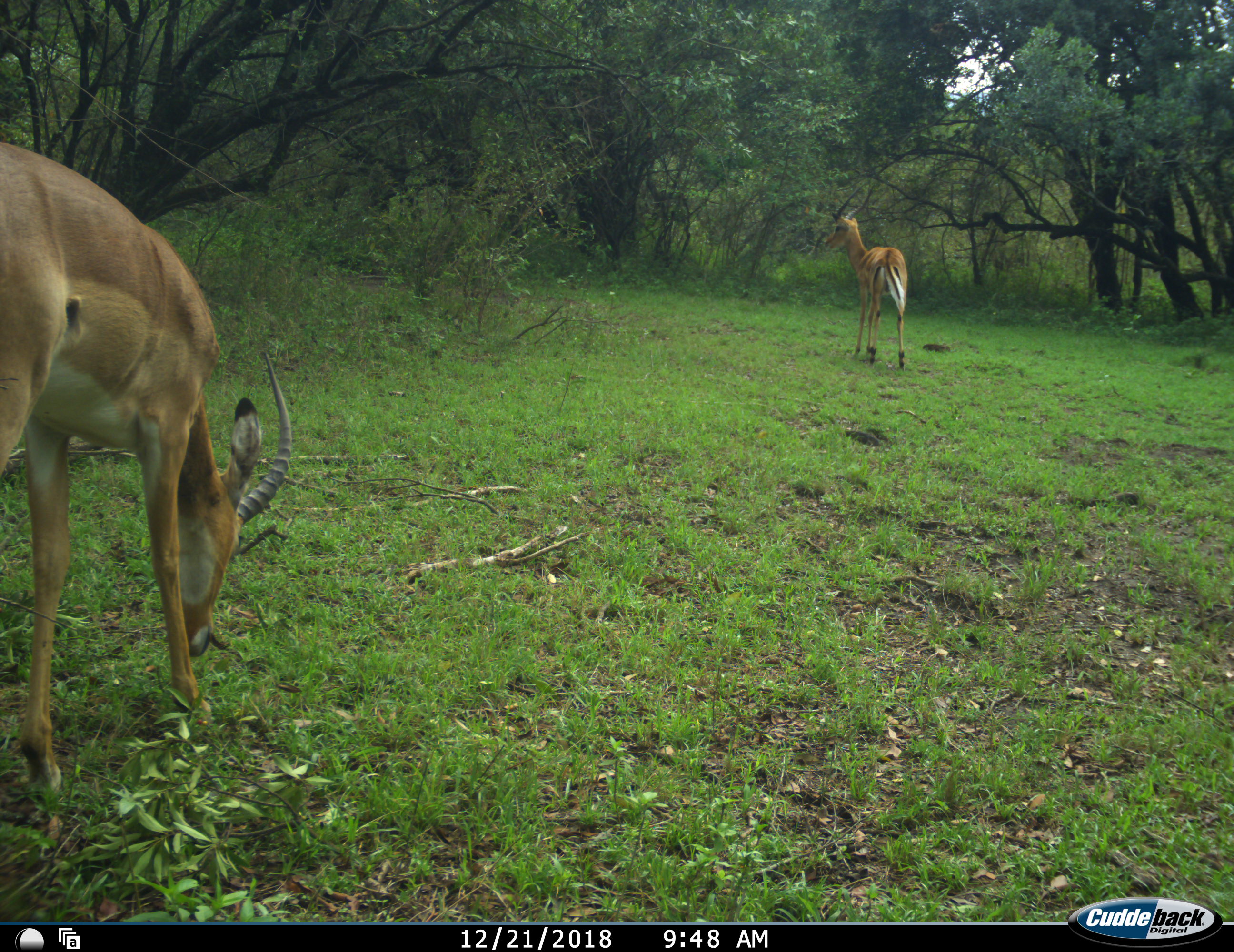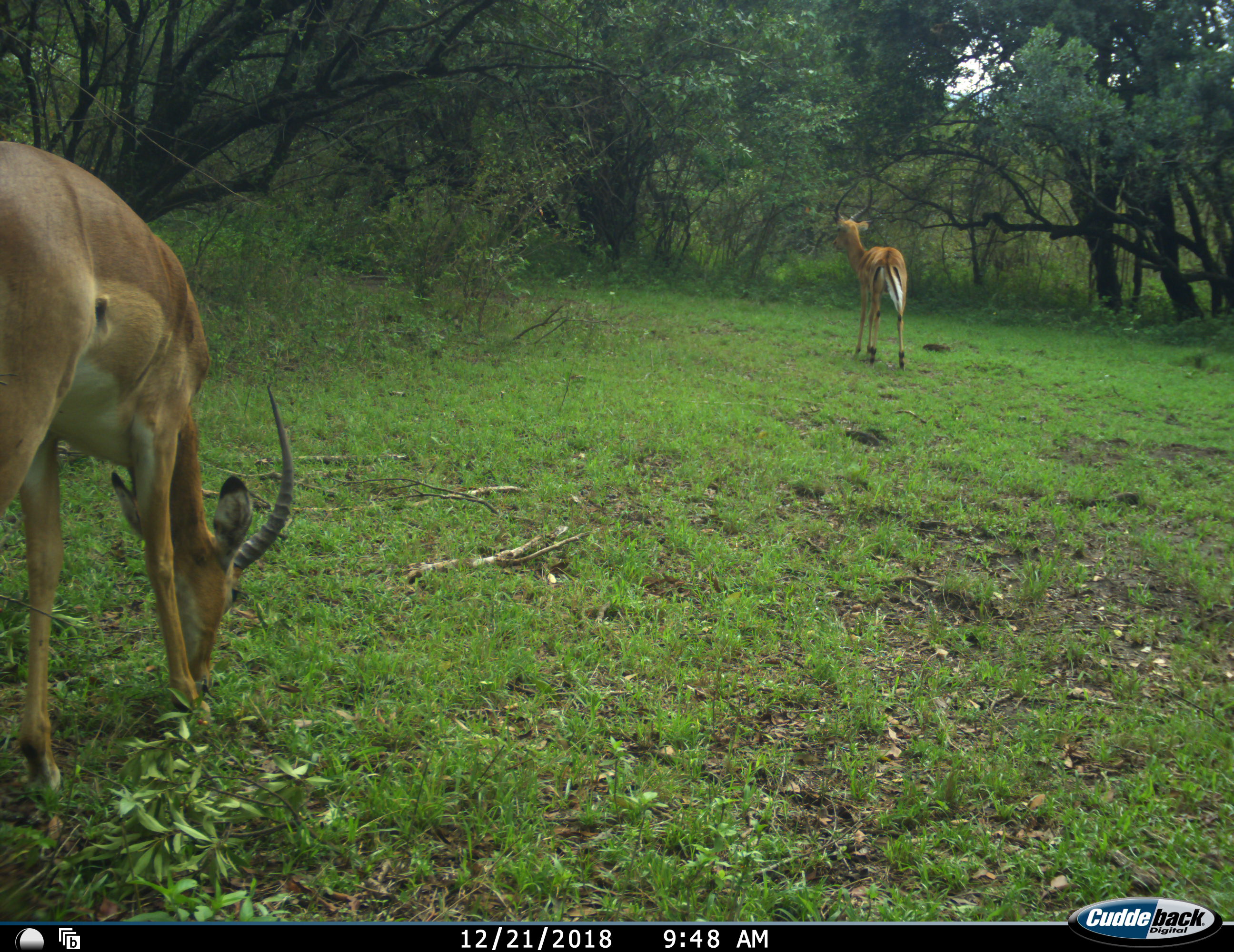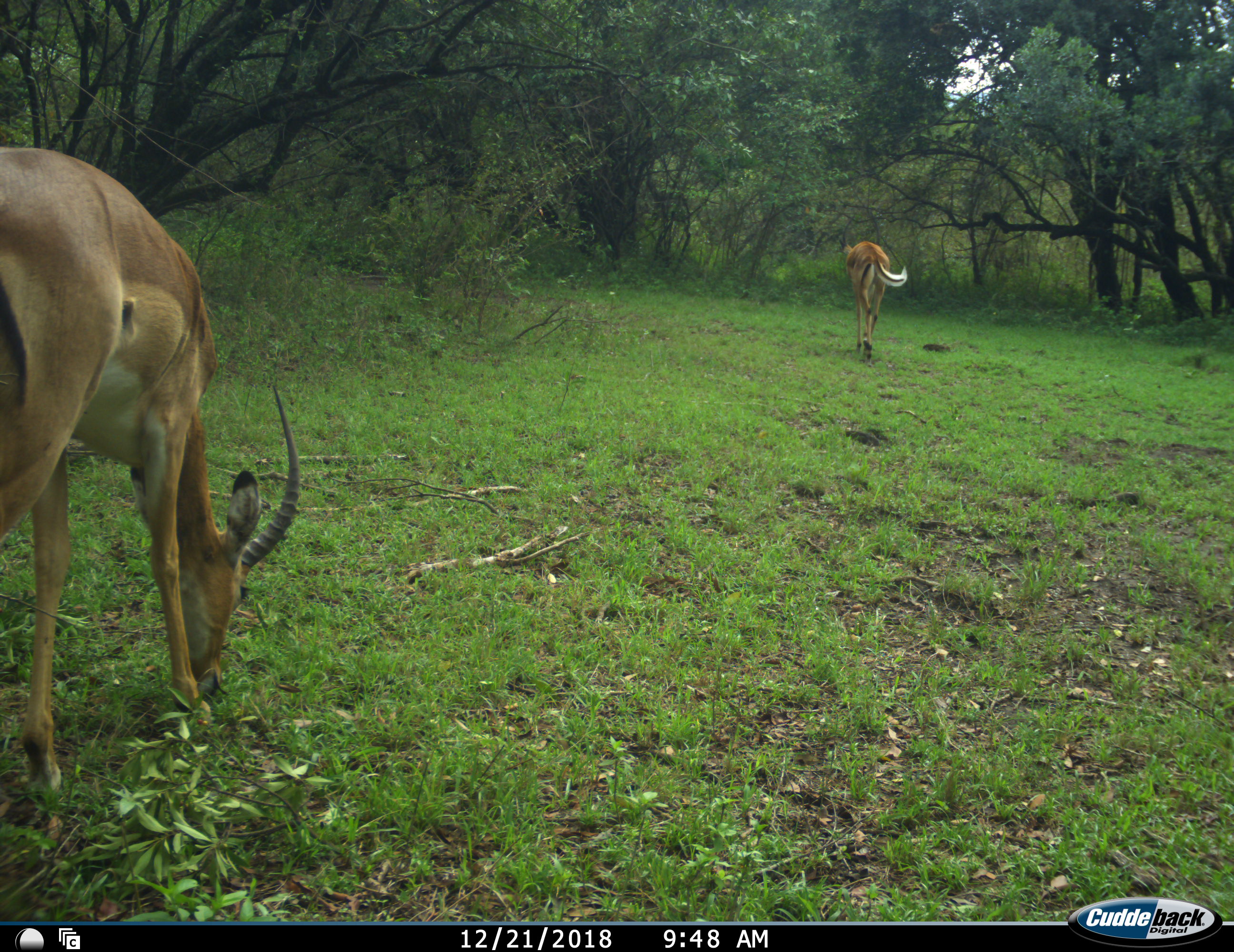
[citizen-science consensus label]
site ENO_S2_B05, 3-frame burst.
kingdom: Animalia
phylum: Chordata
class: Mammalia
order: Artiodactyla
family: Bovidae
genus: Aepyceros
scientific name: Aepyceros melampus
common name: impala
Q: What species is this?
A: Impala (Aepyceros melampus).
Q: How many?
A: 2.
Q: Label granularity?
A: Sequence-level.